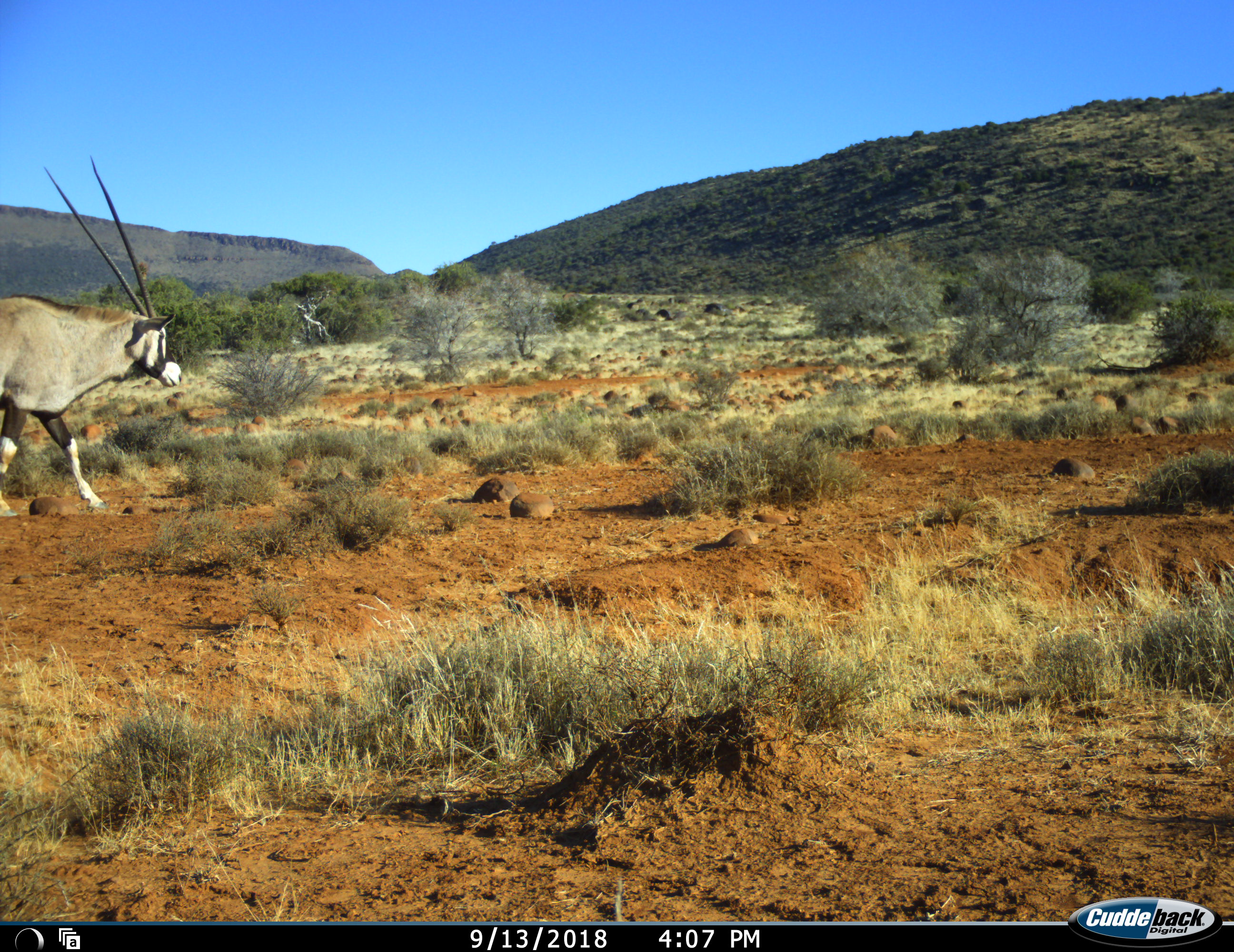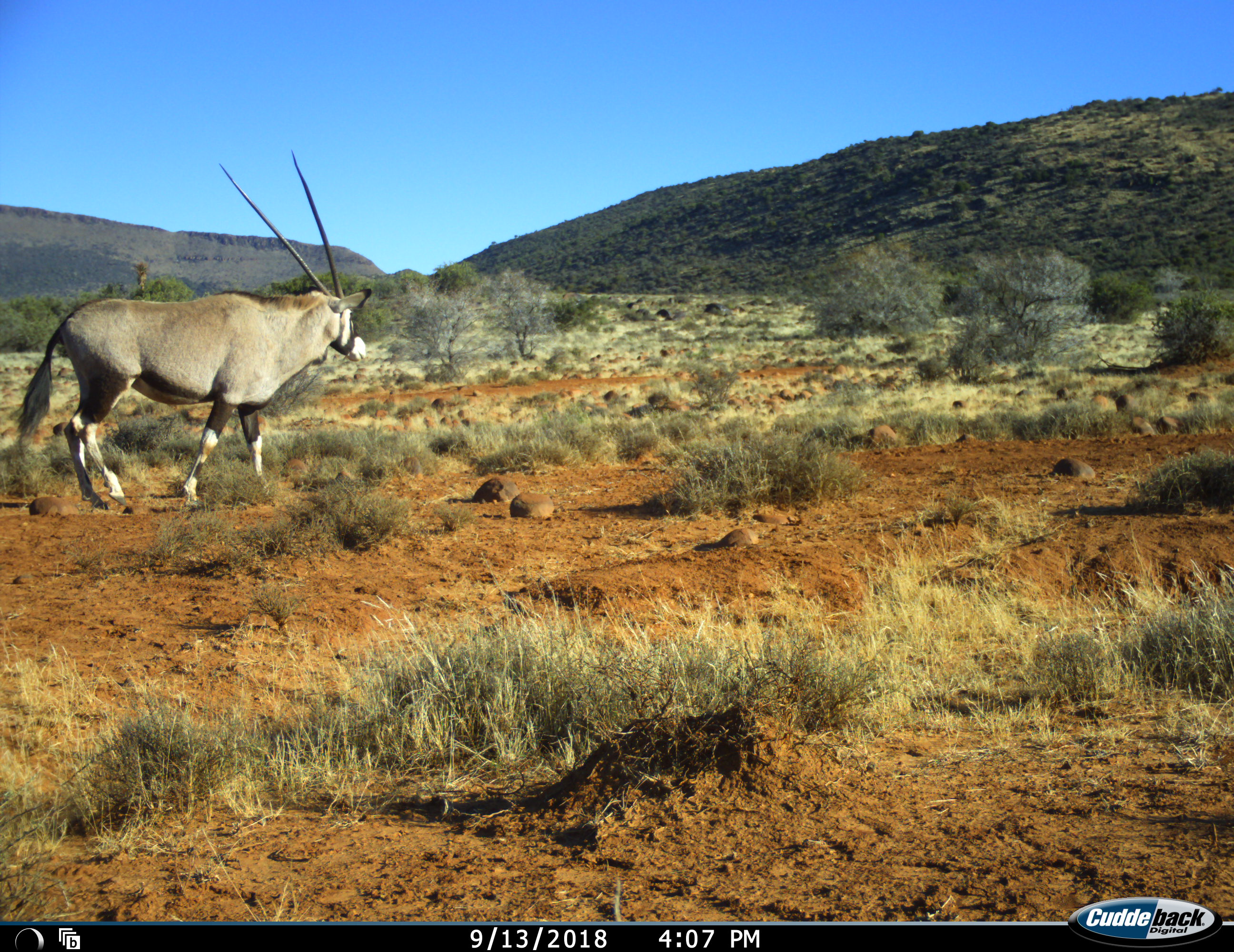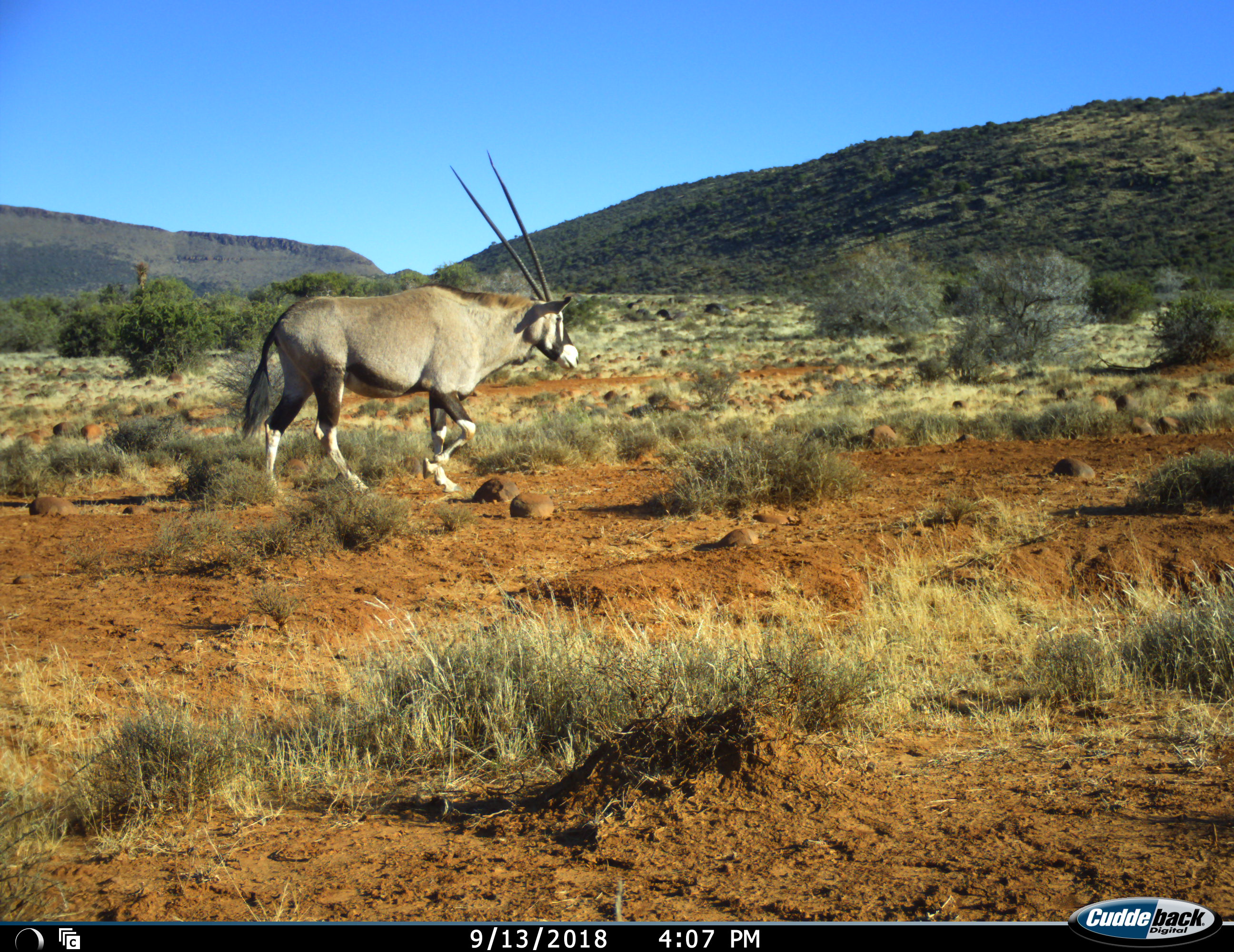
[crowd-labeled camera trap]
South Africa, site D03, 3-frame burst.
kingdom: Animalia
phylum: Chordata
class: Mammalia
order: Artiodactyla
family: Bovidae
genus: Oryx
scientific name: Oryx gazella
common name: gemsbok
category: gemsbokoryx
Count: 1.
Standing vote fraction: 20%.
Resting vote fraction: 0%.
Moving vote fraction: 90%.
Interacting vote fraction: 0%.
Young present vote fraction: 0%.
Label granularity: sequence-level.